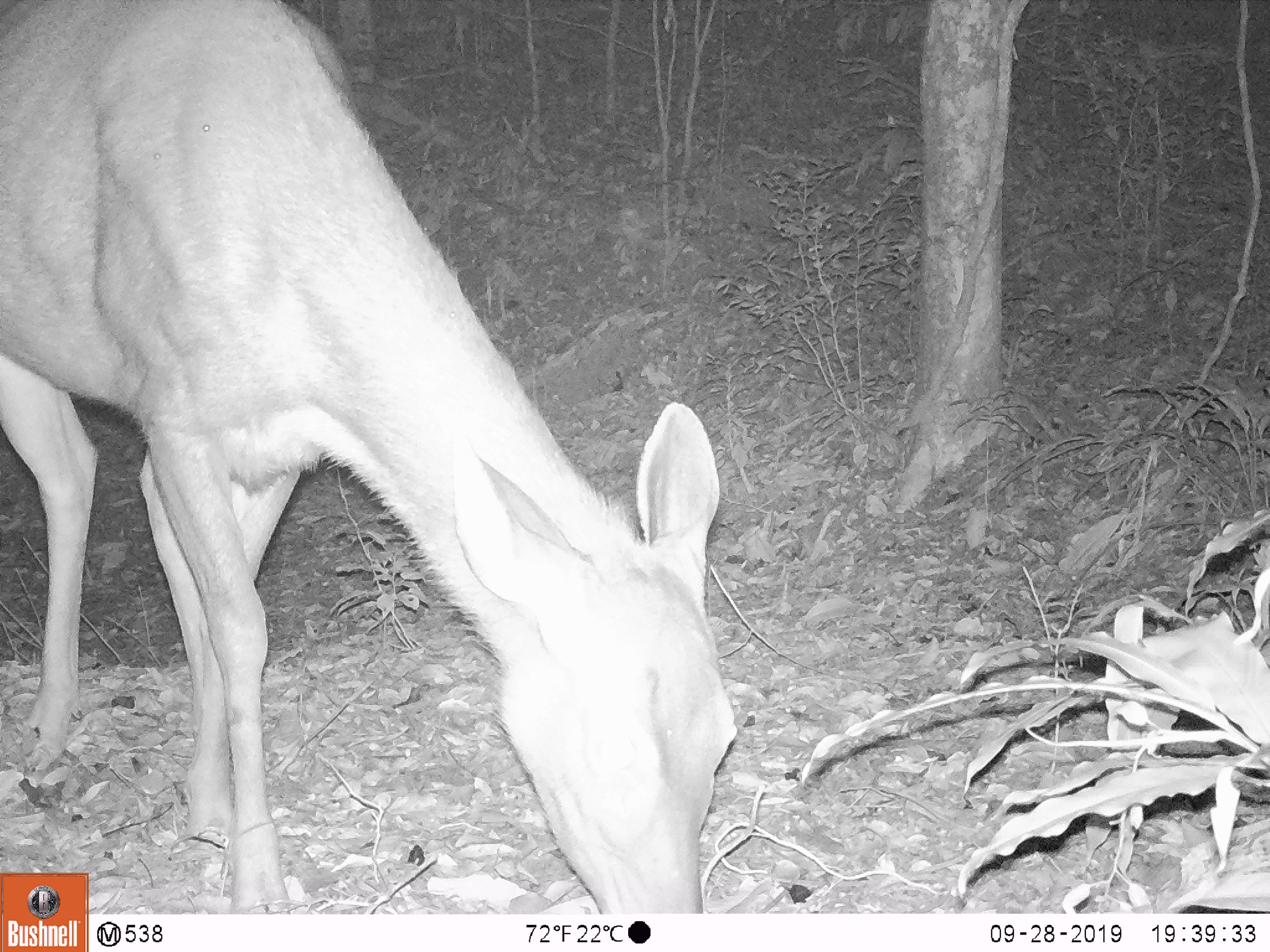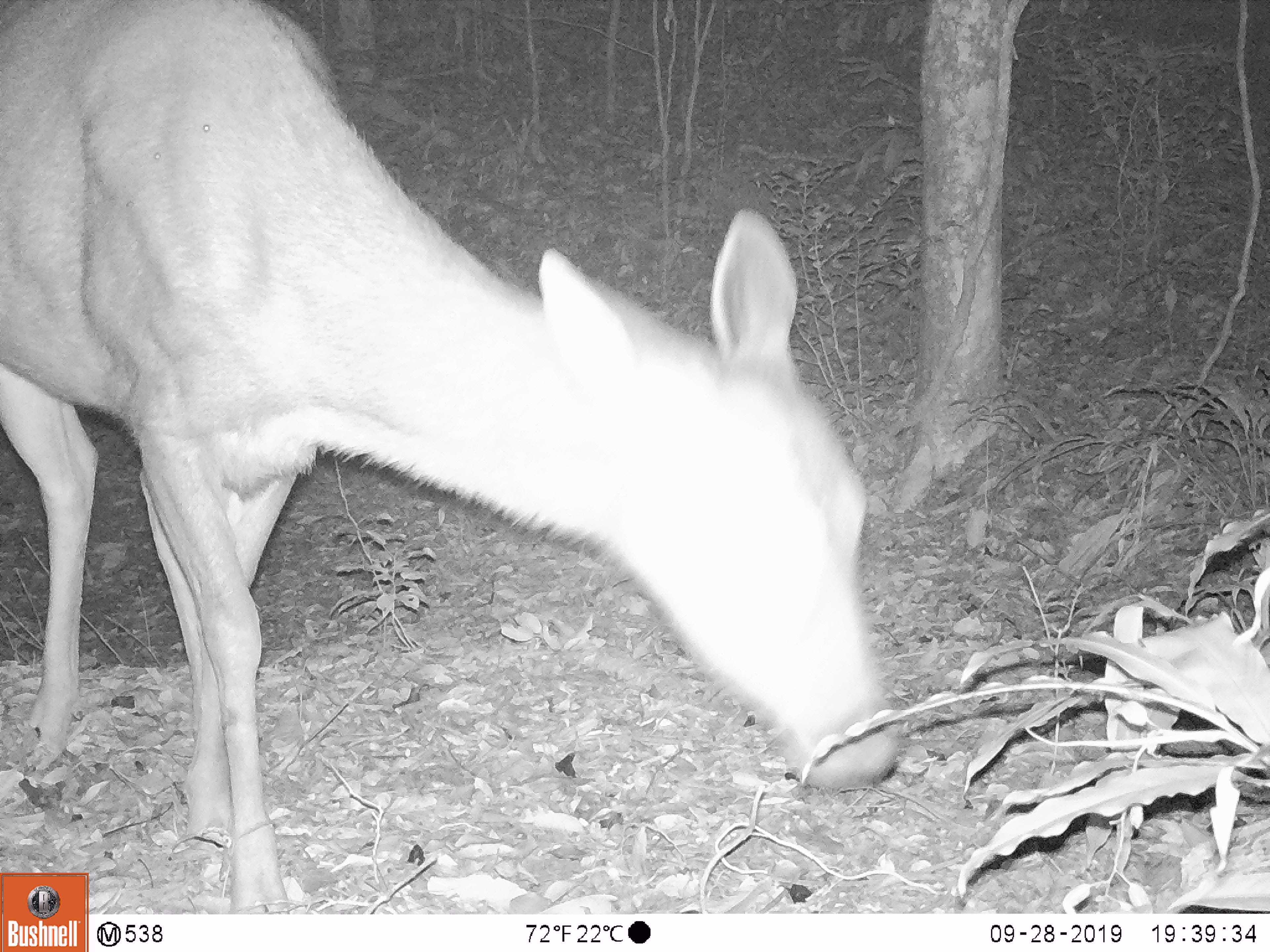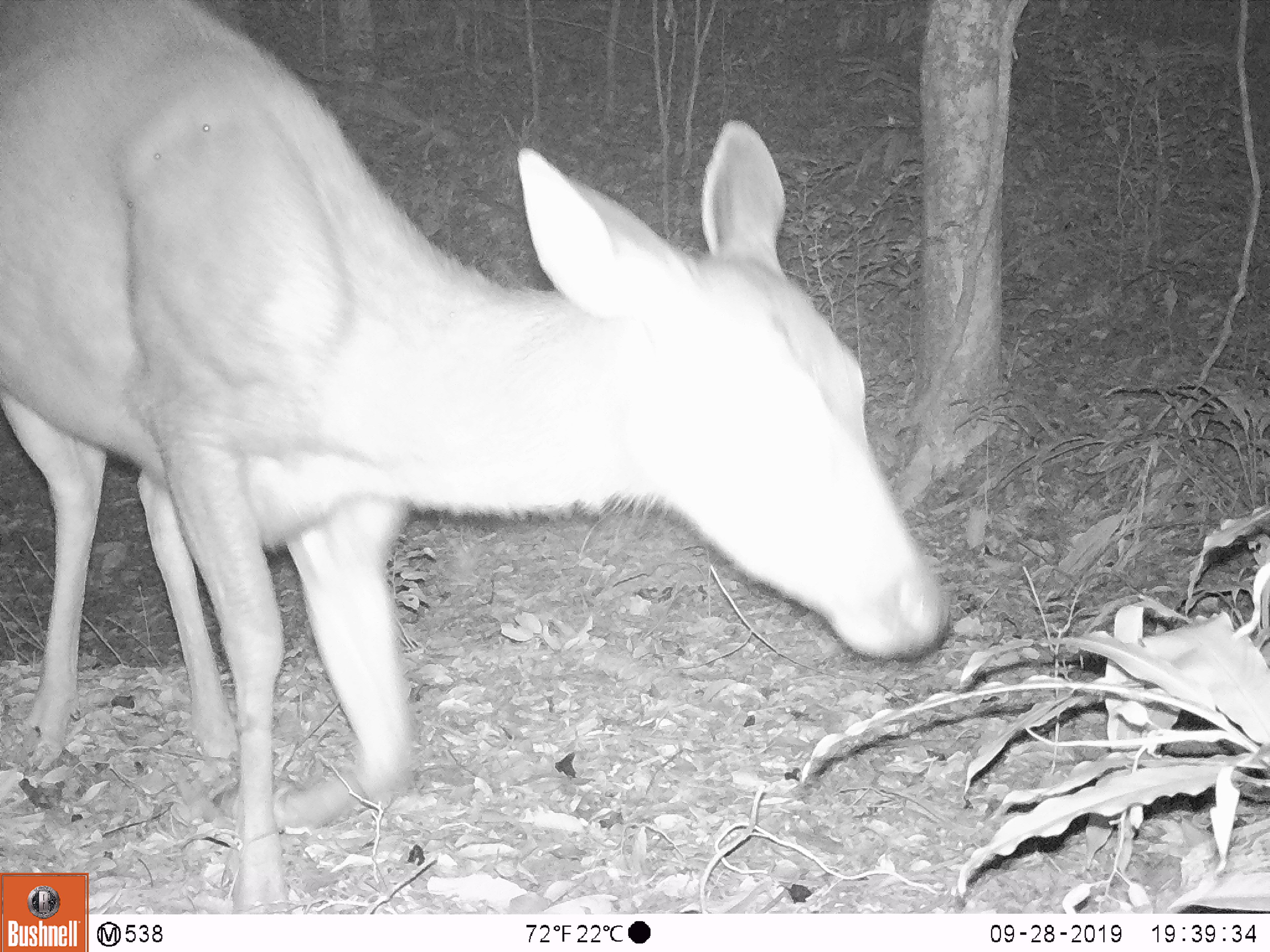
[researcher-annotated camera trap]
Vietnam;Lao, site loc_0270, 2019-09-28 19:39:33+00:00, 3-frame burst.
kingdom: Animalia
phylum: Chordata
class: Mammalia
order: Artiodactyla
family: Cervidae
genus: Rusa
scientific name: Rusa unicolor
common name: sambar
Sambar (Rusa unicolor). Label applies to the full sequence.